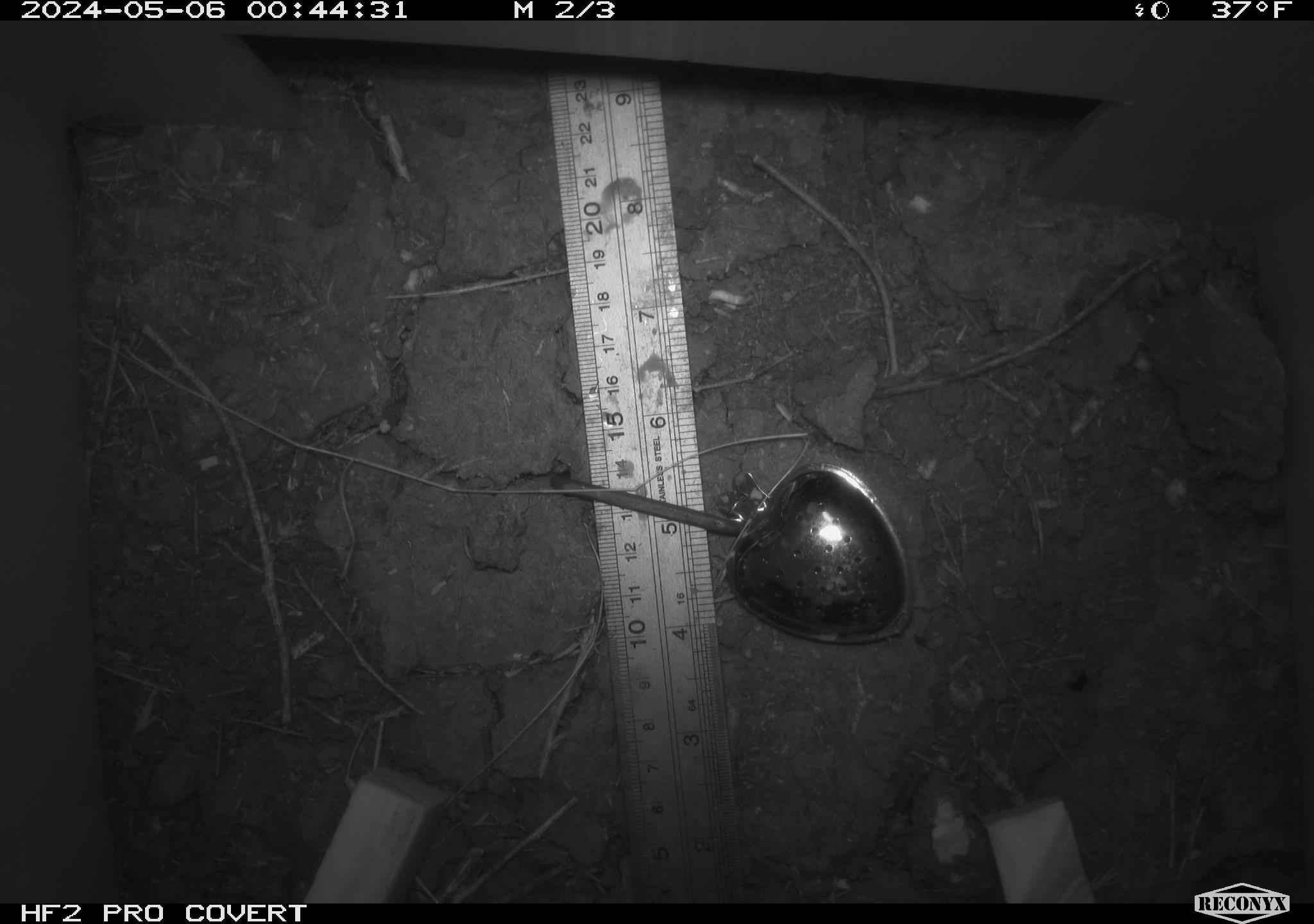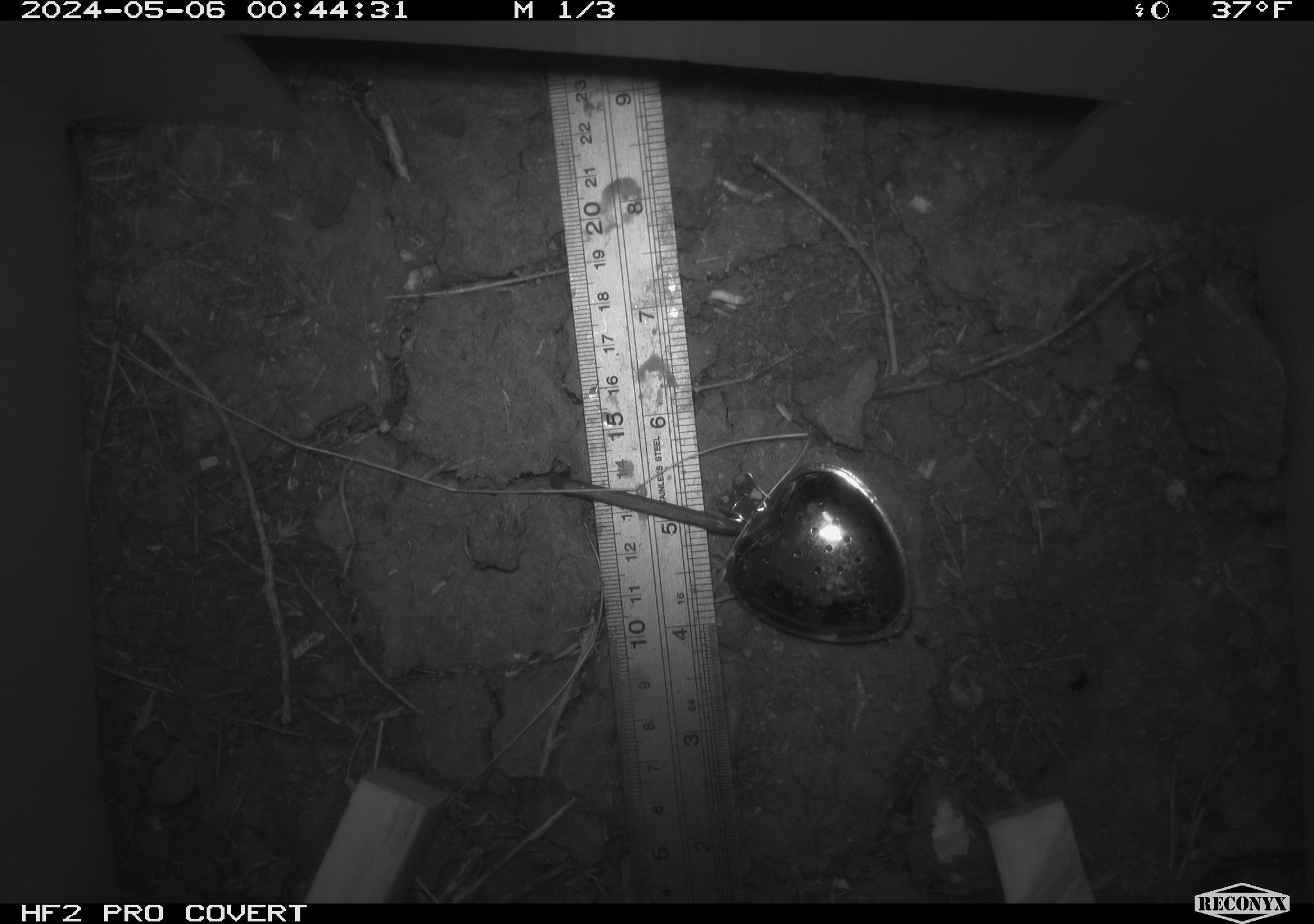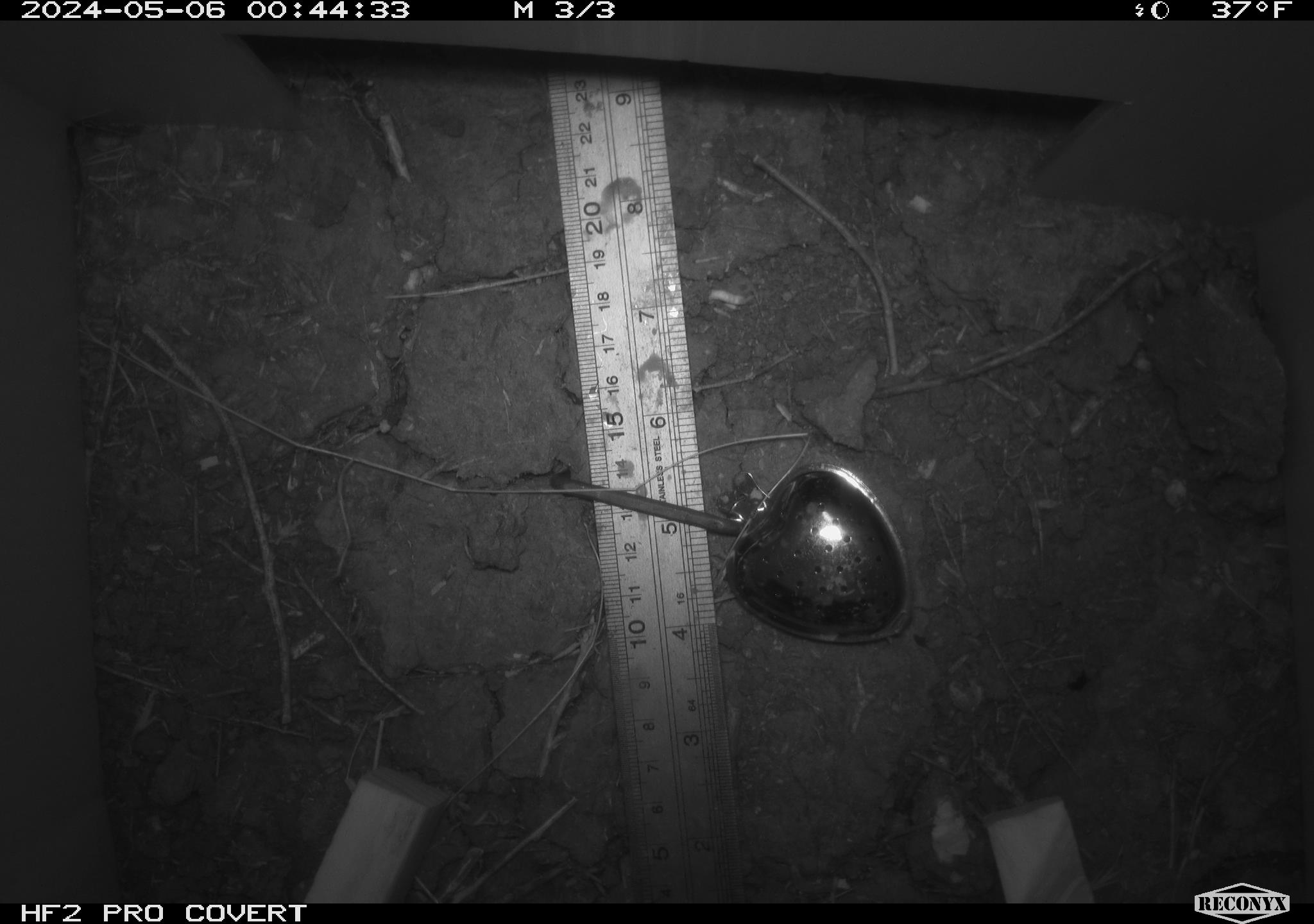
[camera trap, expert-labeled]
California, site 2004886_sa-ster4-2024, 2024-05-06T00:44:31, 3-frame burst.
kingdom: Animalia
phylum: Chordata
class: Mammalia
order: Rodentia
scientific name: Rodentia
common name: mouse species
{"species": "mouse species (Rodentia)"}